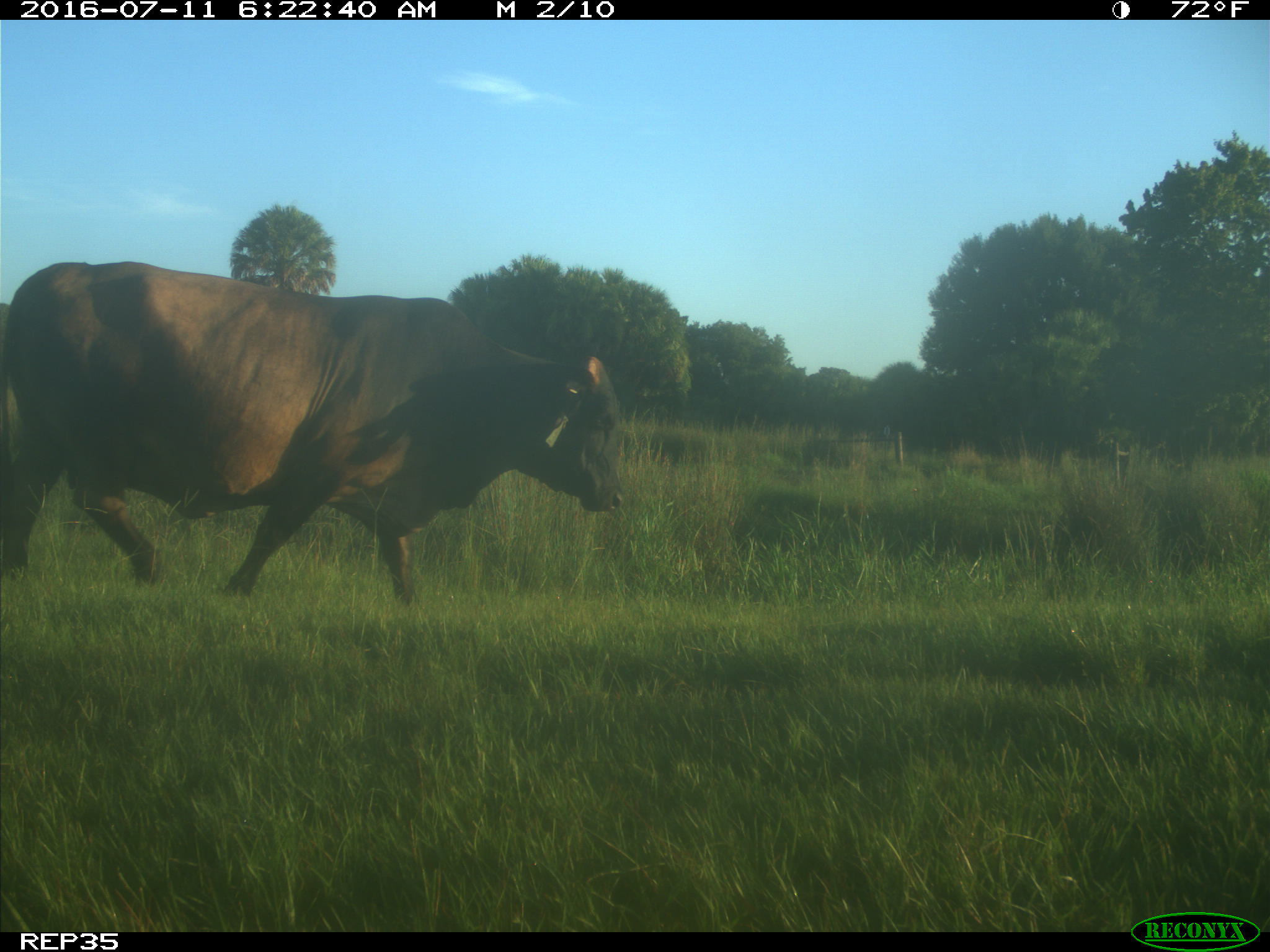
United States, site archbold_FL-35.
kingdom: Animalia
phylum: Chordata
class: Mammalia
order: Artiodactyla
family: Bovidae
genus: Bos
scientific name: Bos taurus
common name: domestic cow